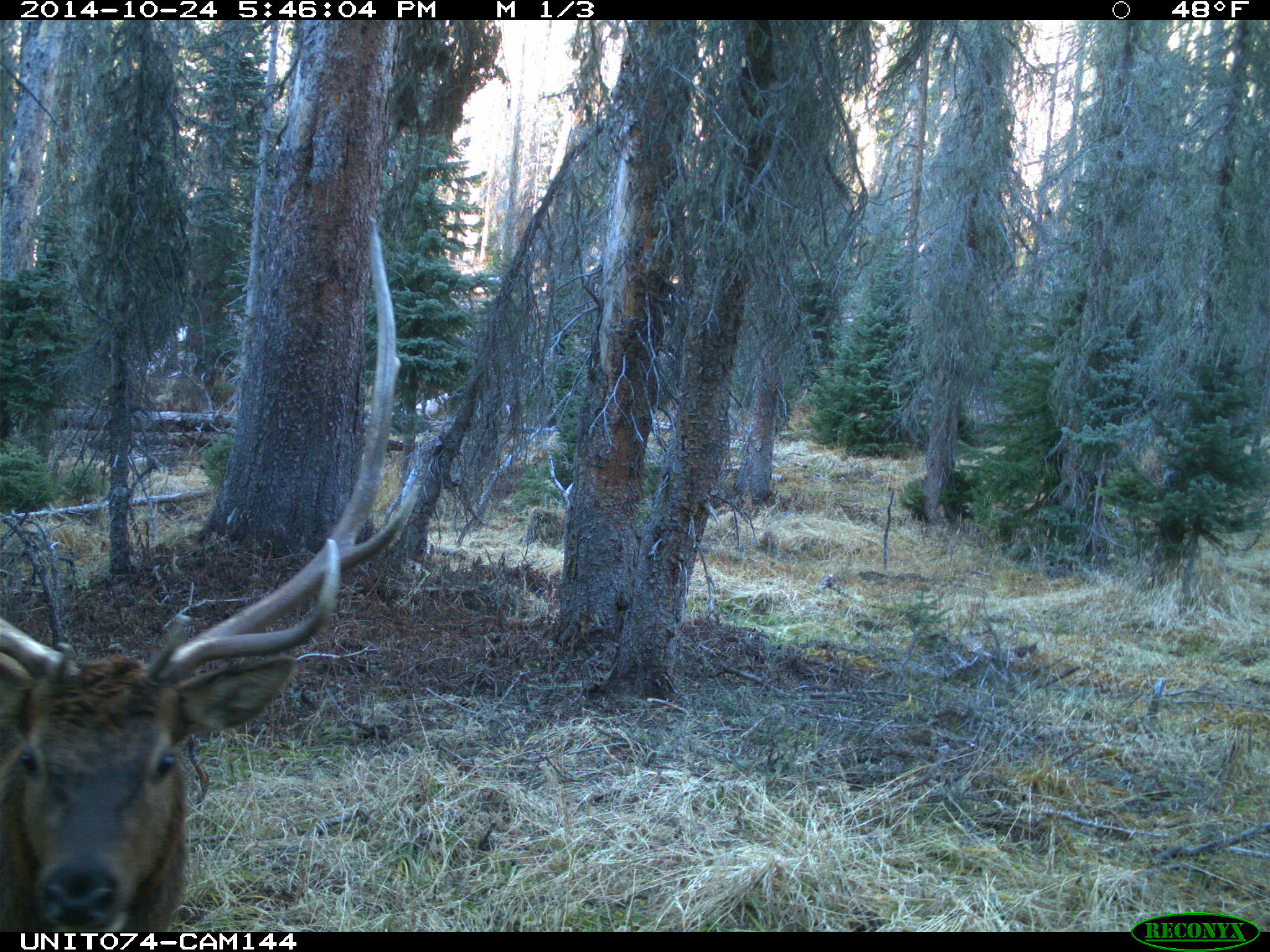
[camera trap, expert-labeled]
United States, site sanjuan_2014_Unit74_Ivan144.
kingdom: Animalia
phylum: Chordata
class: Mammalia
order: Artiodactyla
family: Cervidae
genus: Cervus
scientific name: Cervus elaphus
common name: red deer